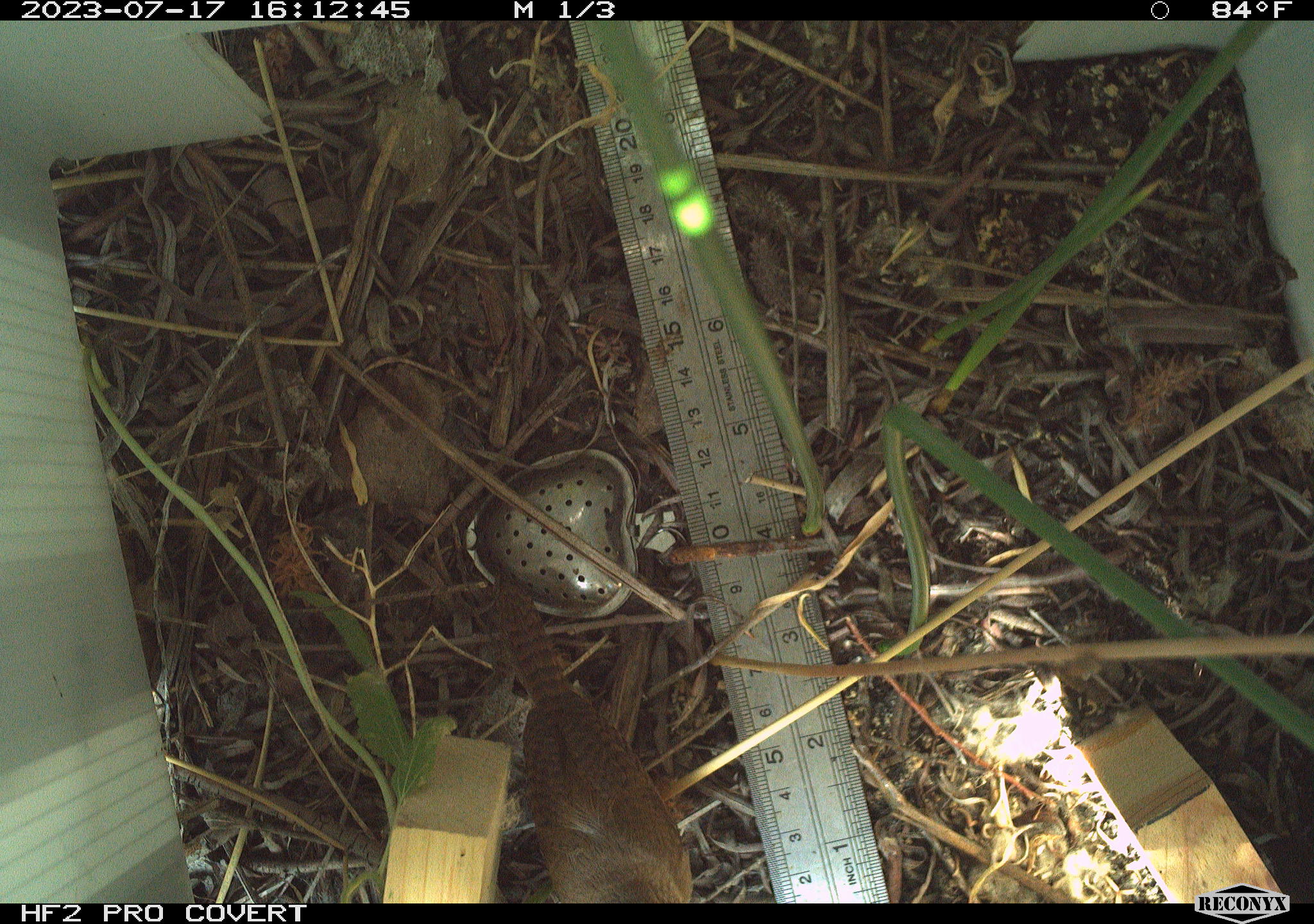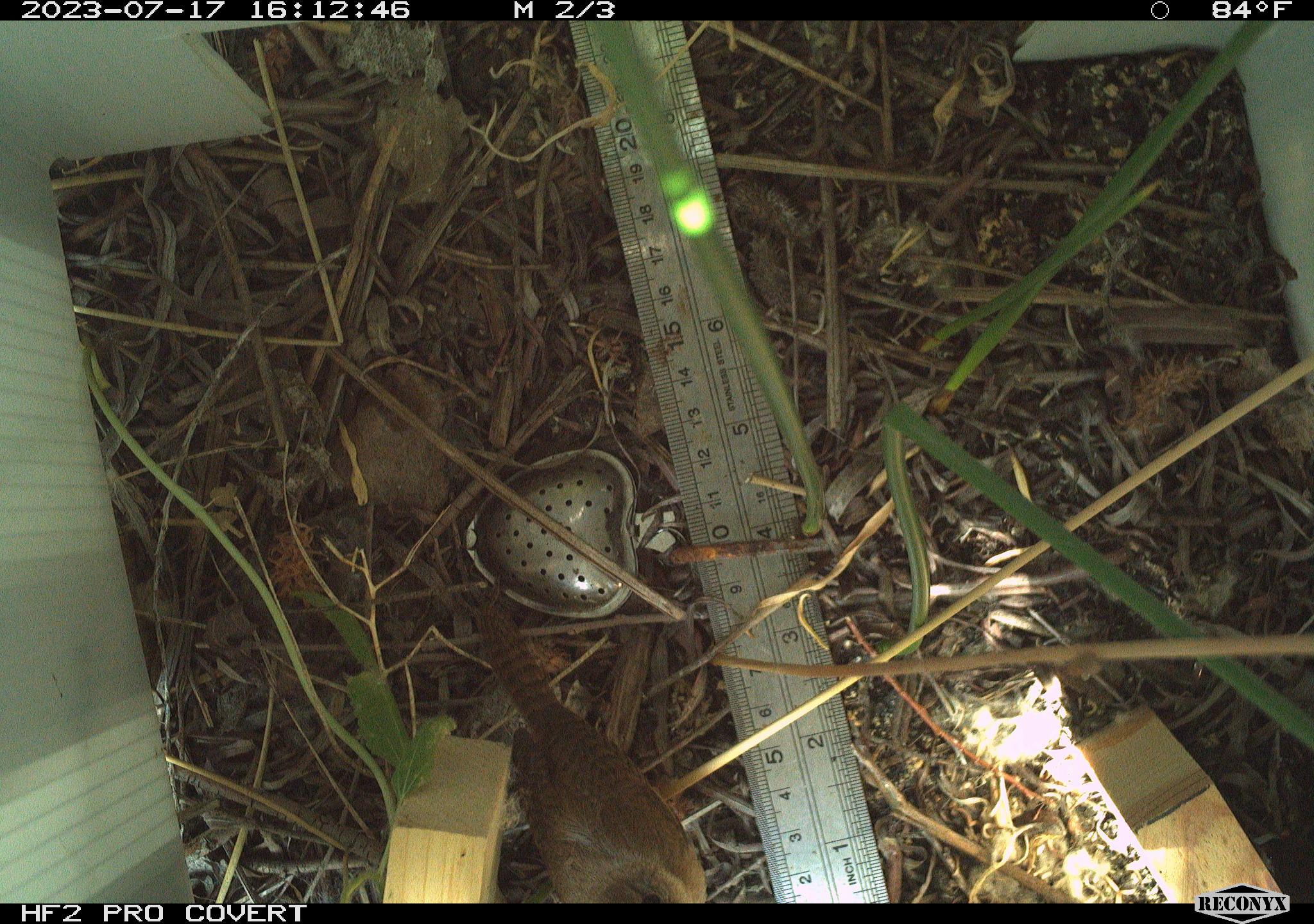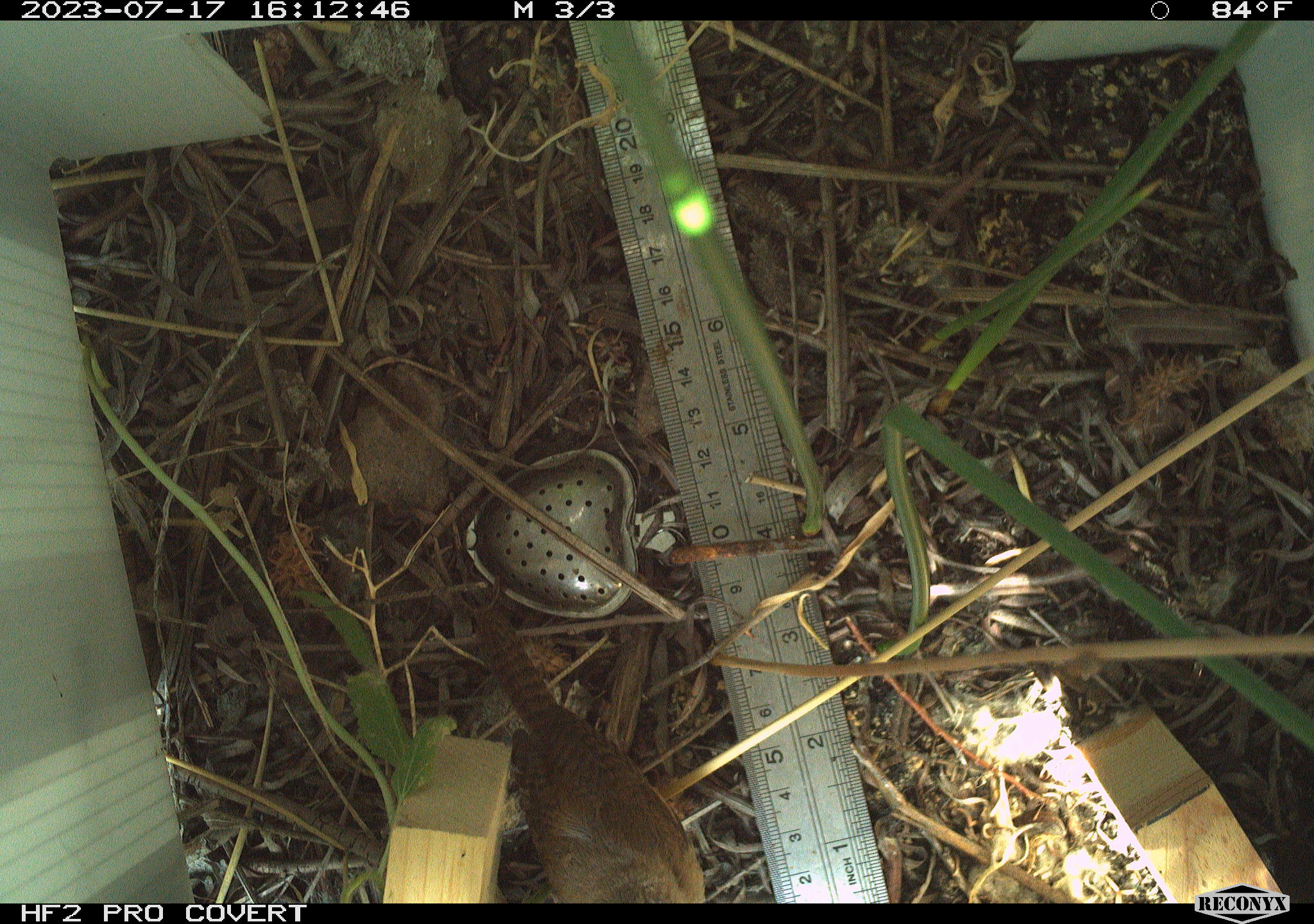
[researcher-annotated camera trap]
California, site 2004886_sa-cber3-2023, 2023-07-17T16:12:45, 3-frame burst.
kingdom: Animalia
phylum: Chordata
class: Aves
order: Passeriformes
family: Troglodytidae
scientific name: Troglodytidae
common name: wren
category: troglodytidae family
Troglodytidae family (wren) (Troglodytidae).